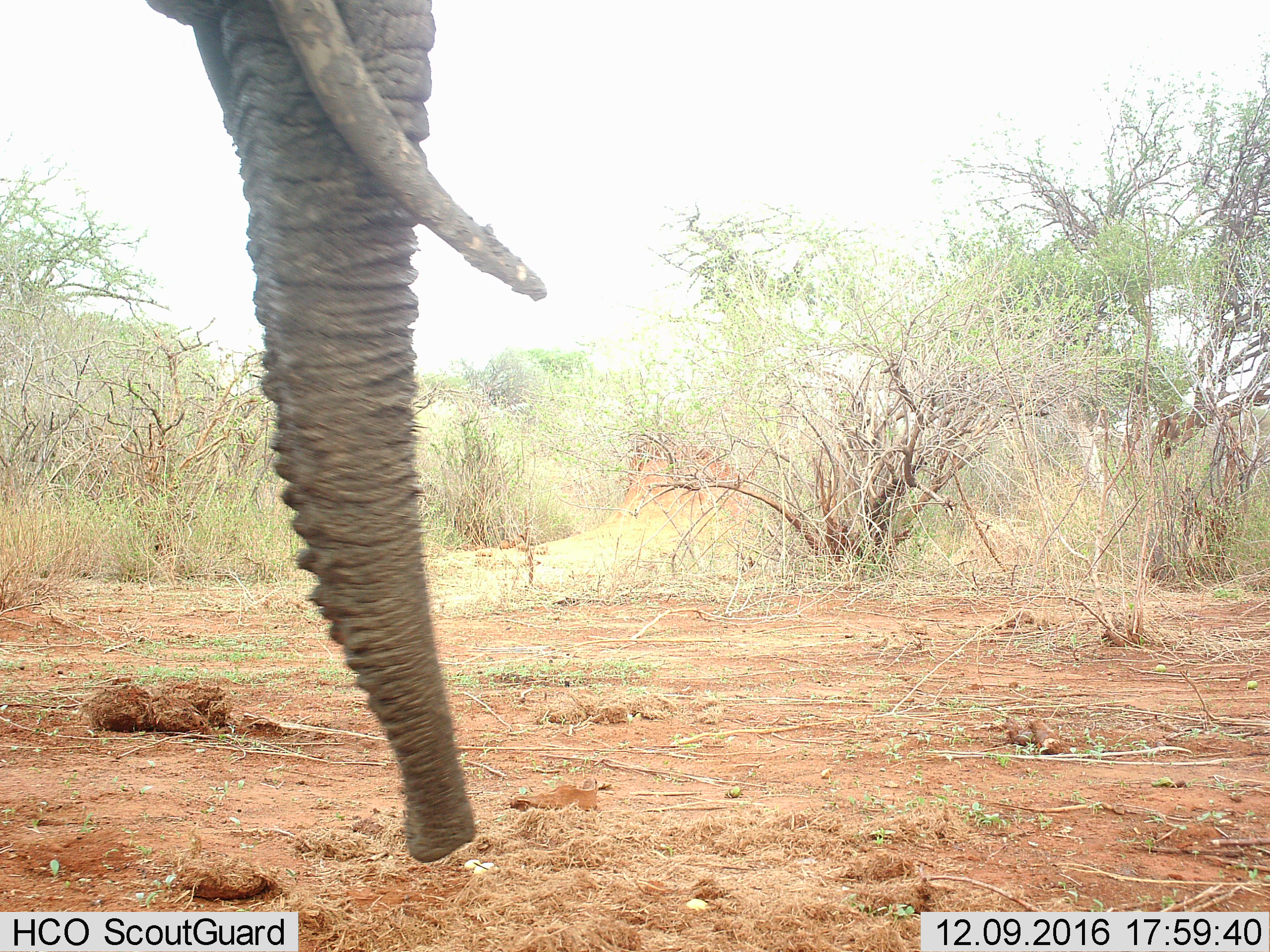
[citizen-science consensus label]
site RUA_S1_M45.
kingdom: Animalia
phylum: Chordata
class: Mammalia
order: Proboscidea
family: Elephantidae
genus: Loxodonta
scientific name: Loxodonta africana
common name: african bush elephant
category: elephant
Elephant (african bush elephant) (Loxodonta africana), count 1. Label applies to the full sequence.